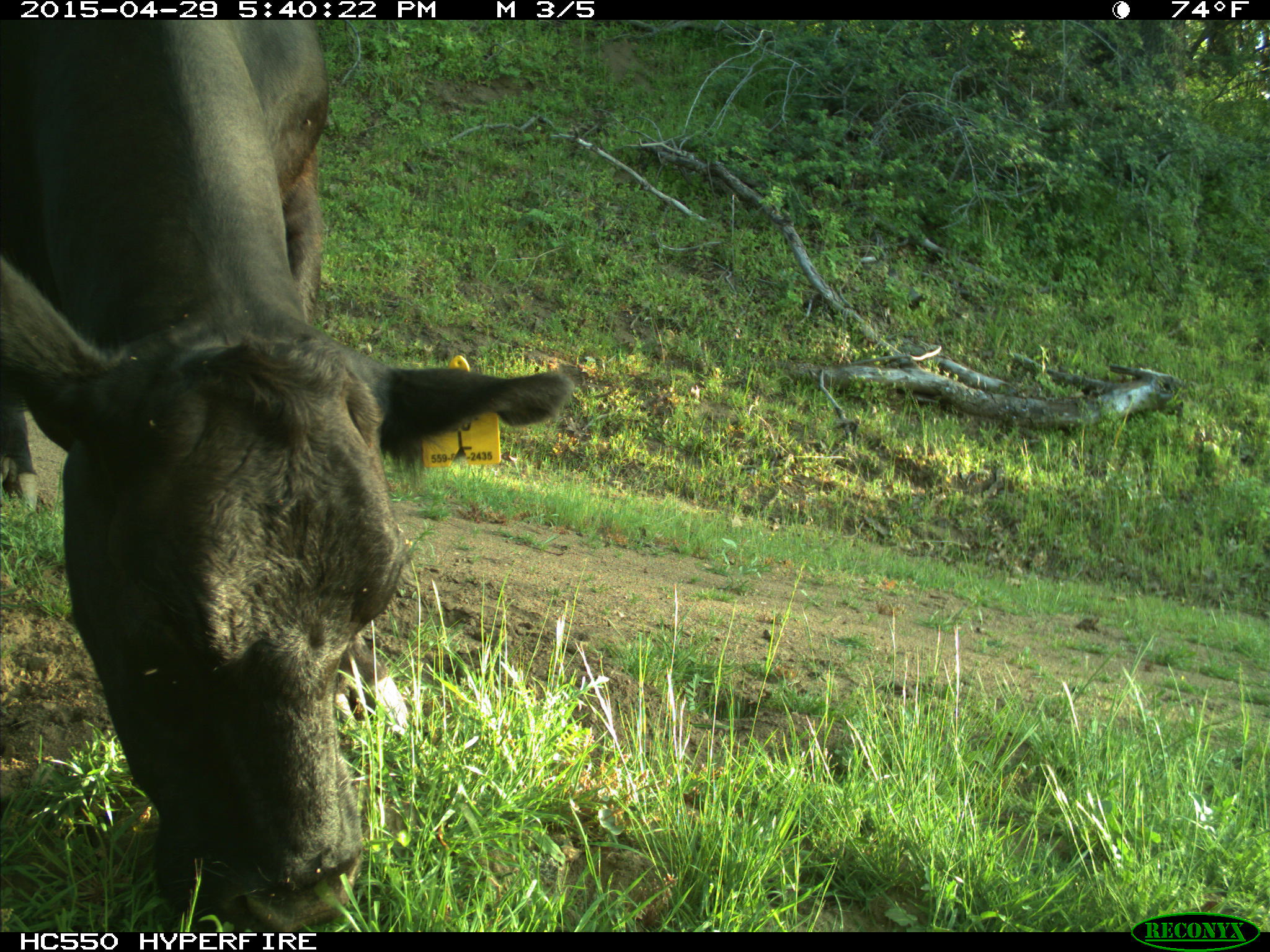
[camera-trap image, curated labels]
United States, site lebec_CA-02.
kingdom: Animalia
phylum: Chordata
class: Mammalia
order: Artiodactyla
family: Bovidae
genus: Bos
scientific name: Bos taurus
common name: domestic cow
Bos taurus (domestic cow).